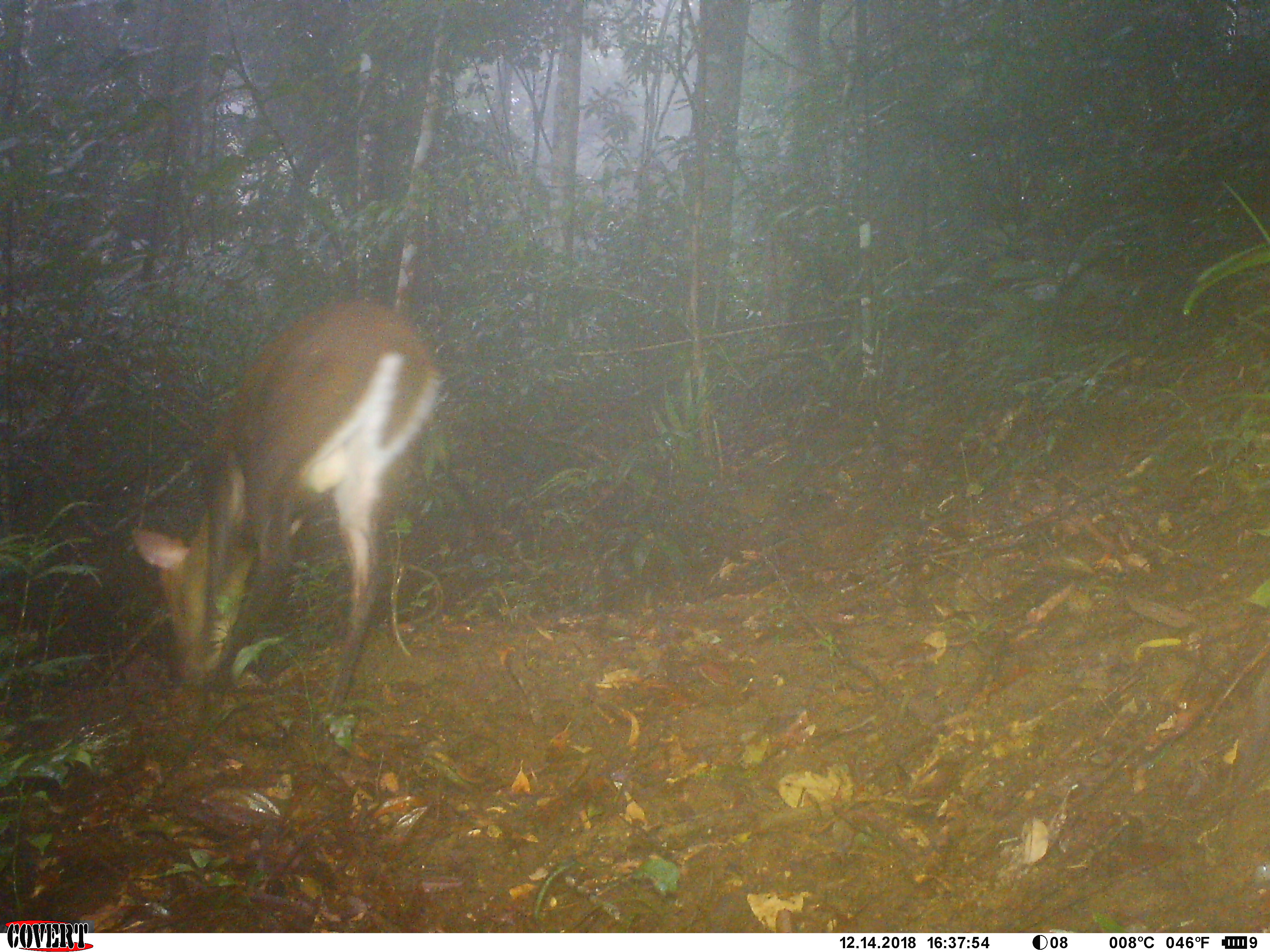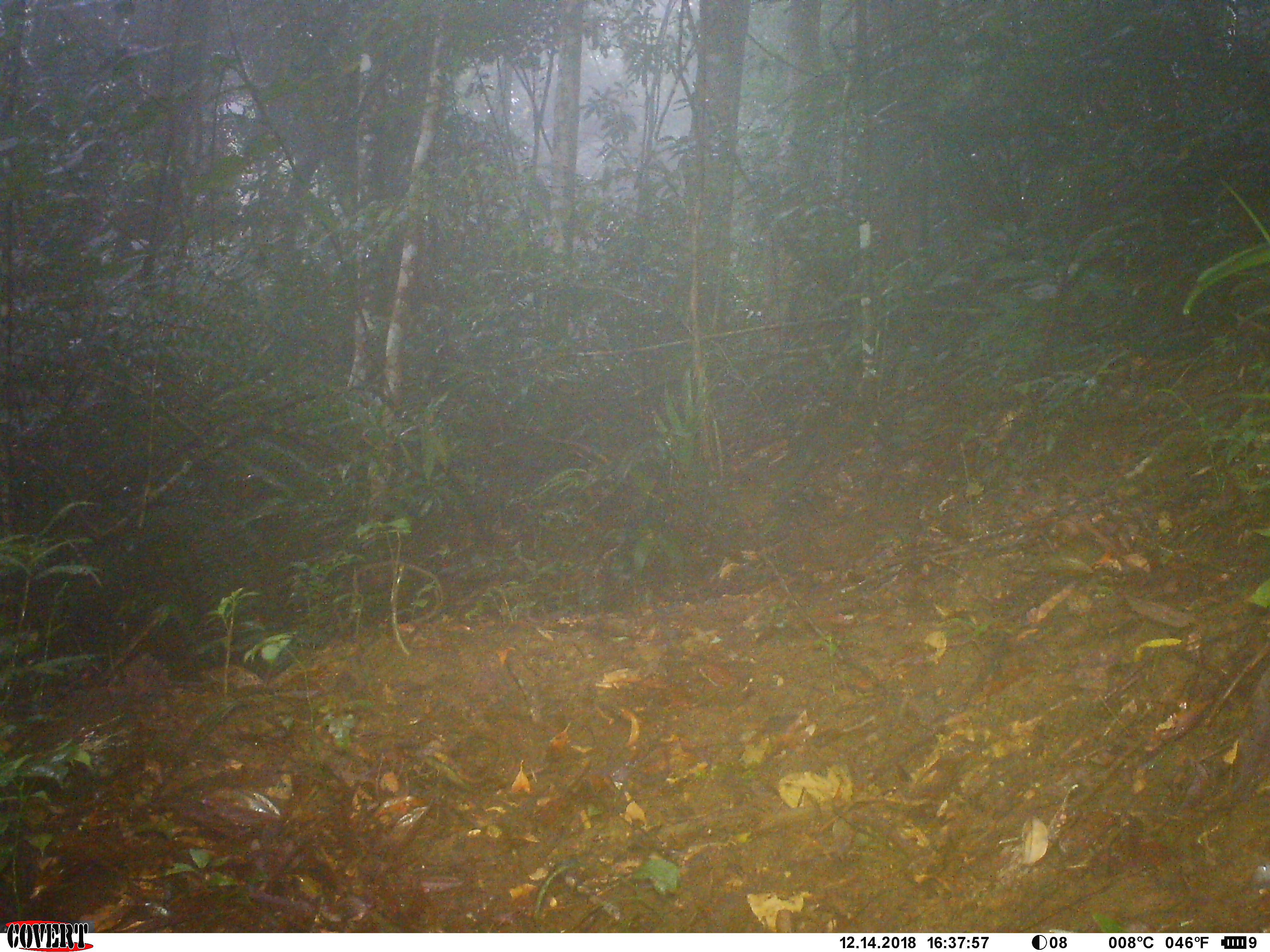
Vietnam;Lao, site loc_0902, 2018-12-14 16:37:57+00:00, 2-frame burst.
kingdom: Animalia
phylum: Chordata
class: Mammalia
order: Artiodactyla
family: Cervidae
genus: Muntiacus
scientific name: Muntiacus rooseveltorum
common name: roosevelt's muntjac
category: roosevelts muntjac group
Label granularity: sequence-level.